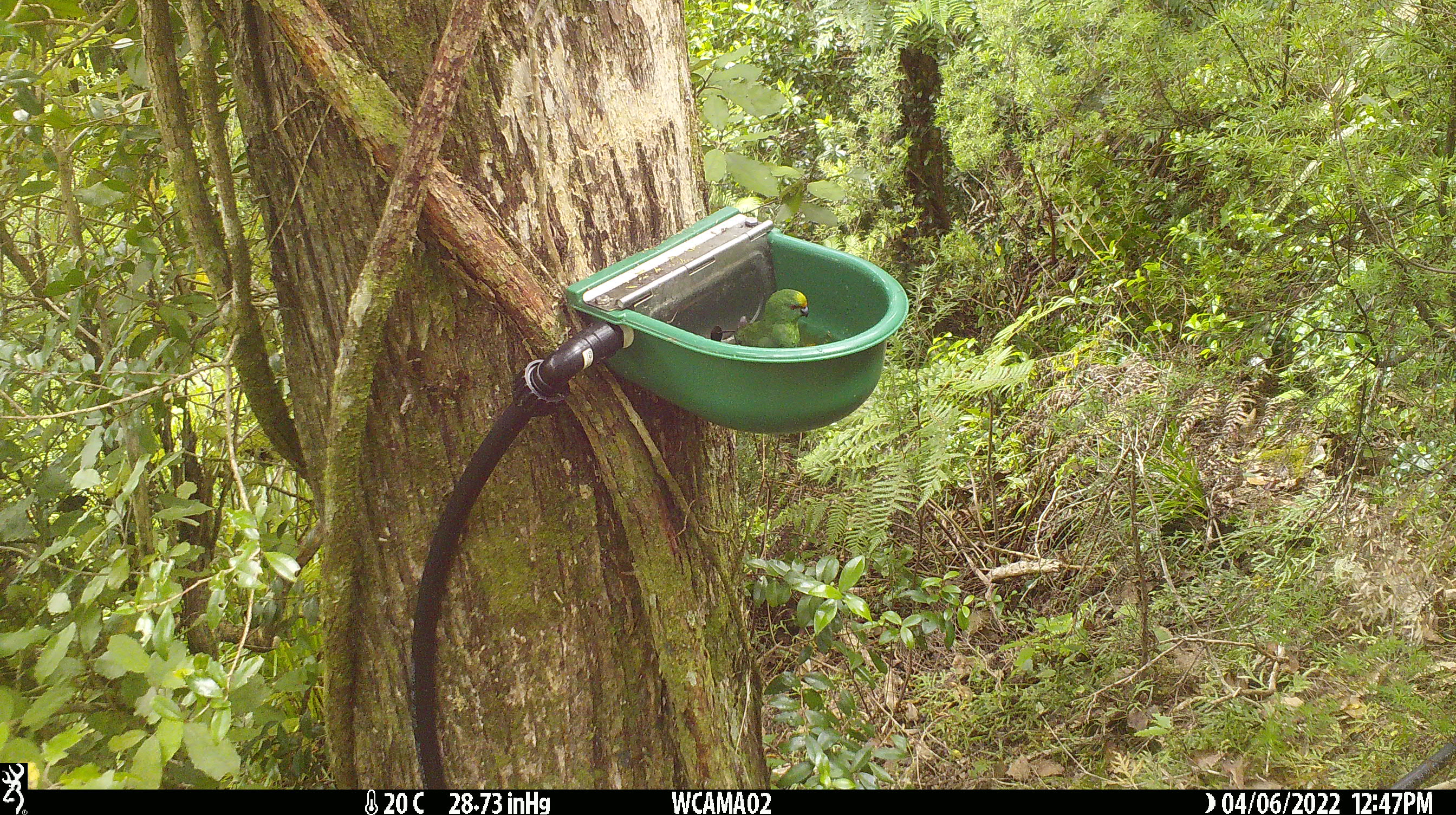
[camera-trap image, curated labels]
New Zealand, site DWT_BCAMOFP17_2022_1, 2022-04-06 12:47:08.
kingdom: Animalia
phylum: Chordata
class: Aves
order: Psittaciformes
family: Psittaculidae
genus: Cyanoramphus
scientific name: Cyanoramphus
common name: parakeet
Parakeet (Cyanoramphus).